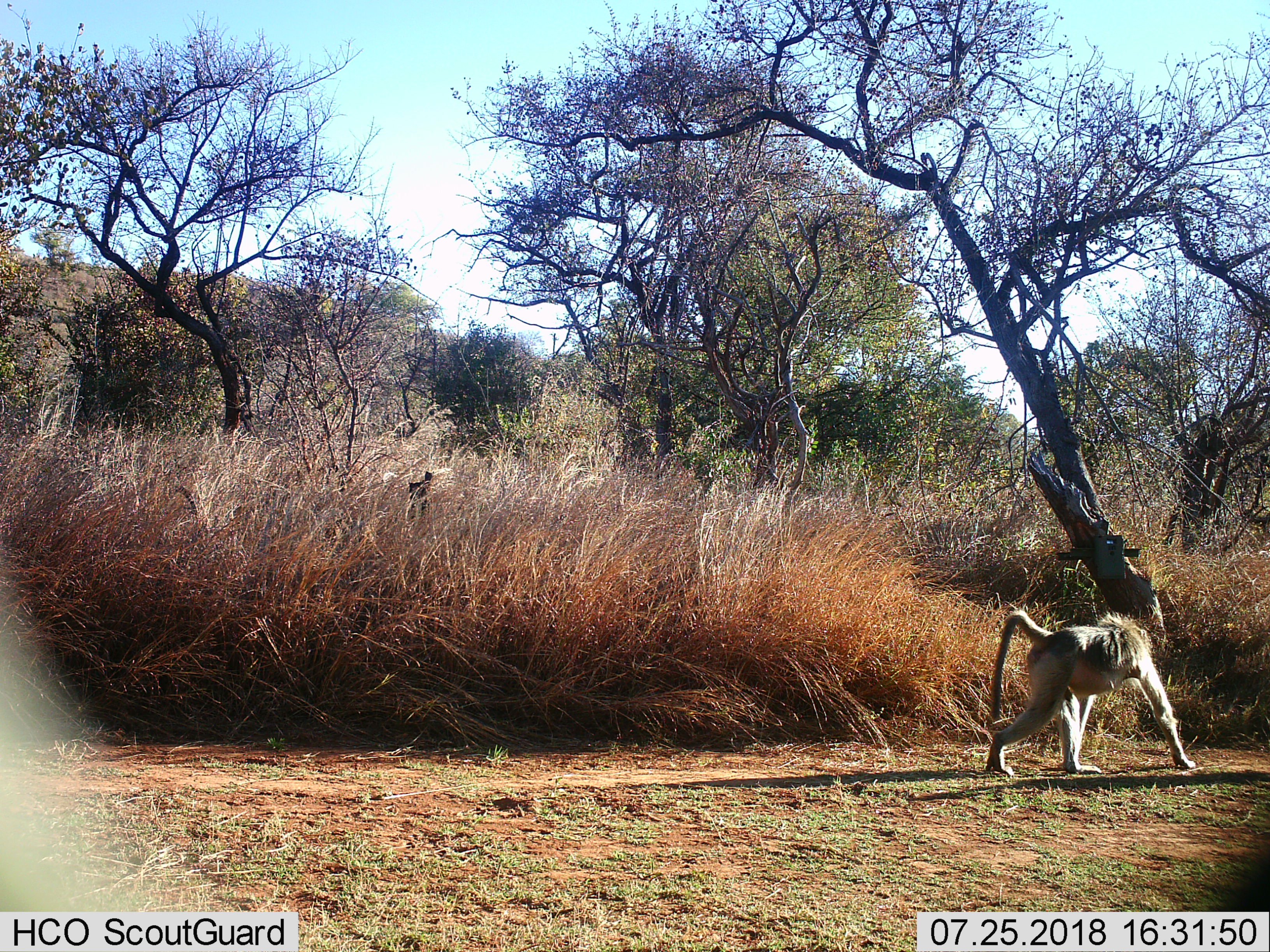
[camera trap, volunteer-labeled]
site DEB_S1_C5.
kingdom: Animalia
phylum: Chordata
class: Mammalia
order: Primates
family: Cercopithecidae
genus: Papio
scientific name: Papio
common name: baboon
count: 1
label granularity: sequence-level